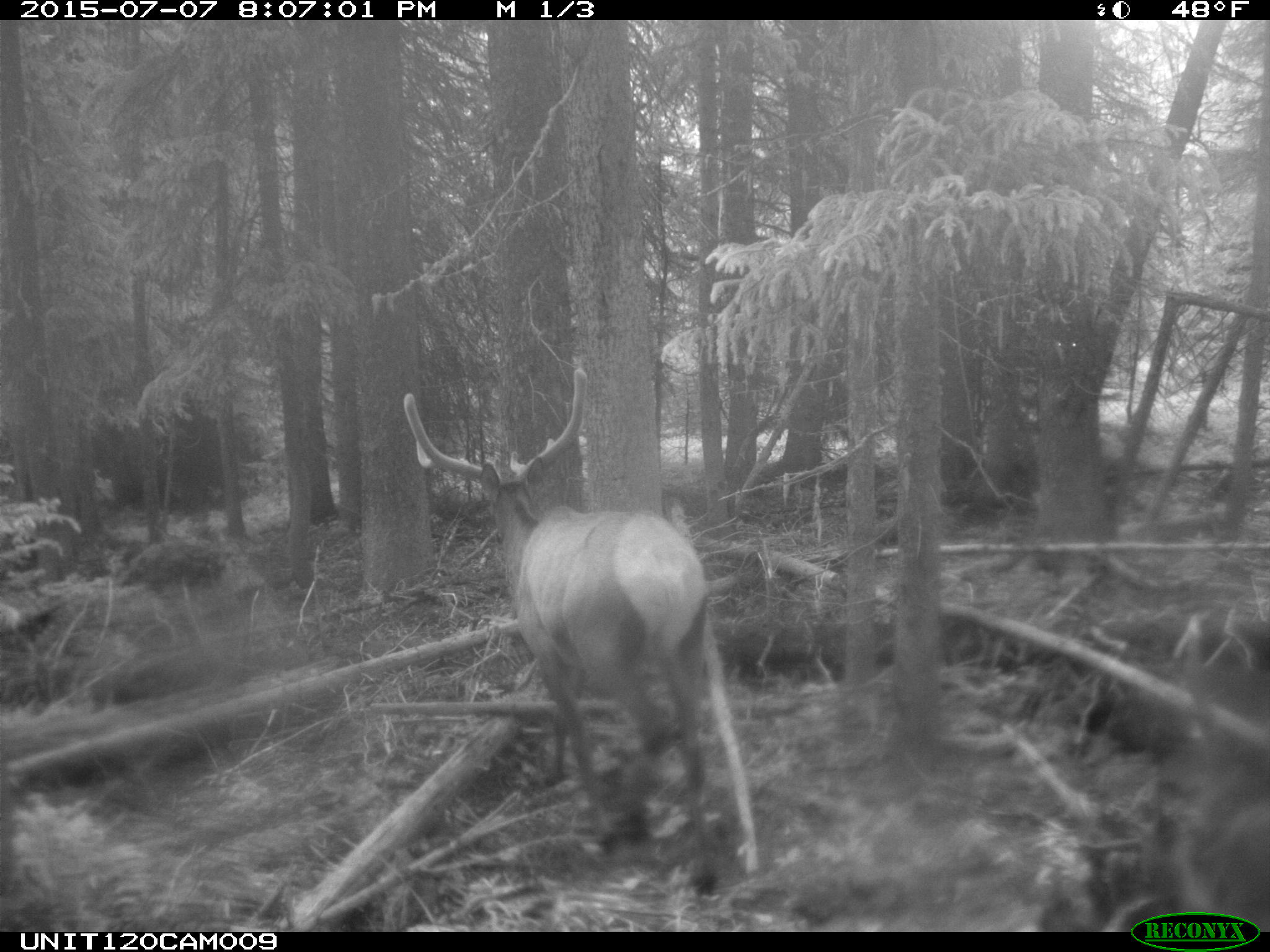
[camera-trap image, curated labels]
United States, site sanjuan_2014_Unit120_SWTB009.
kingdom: Animalia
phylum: Chordata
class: Mammalia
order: Artiodactyla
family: Cervidae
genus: Cervus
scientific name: Cervus elaphus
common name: red deer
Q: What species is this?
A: Cervus elaphus (red deer).